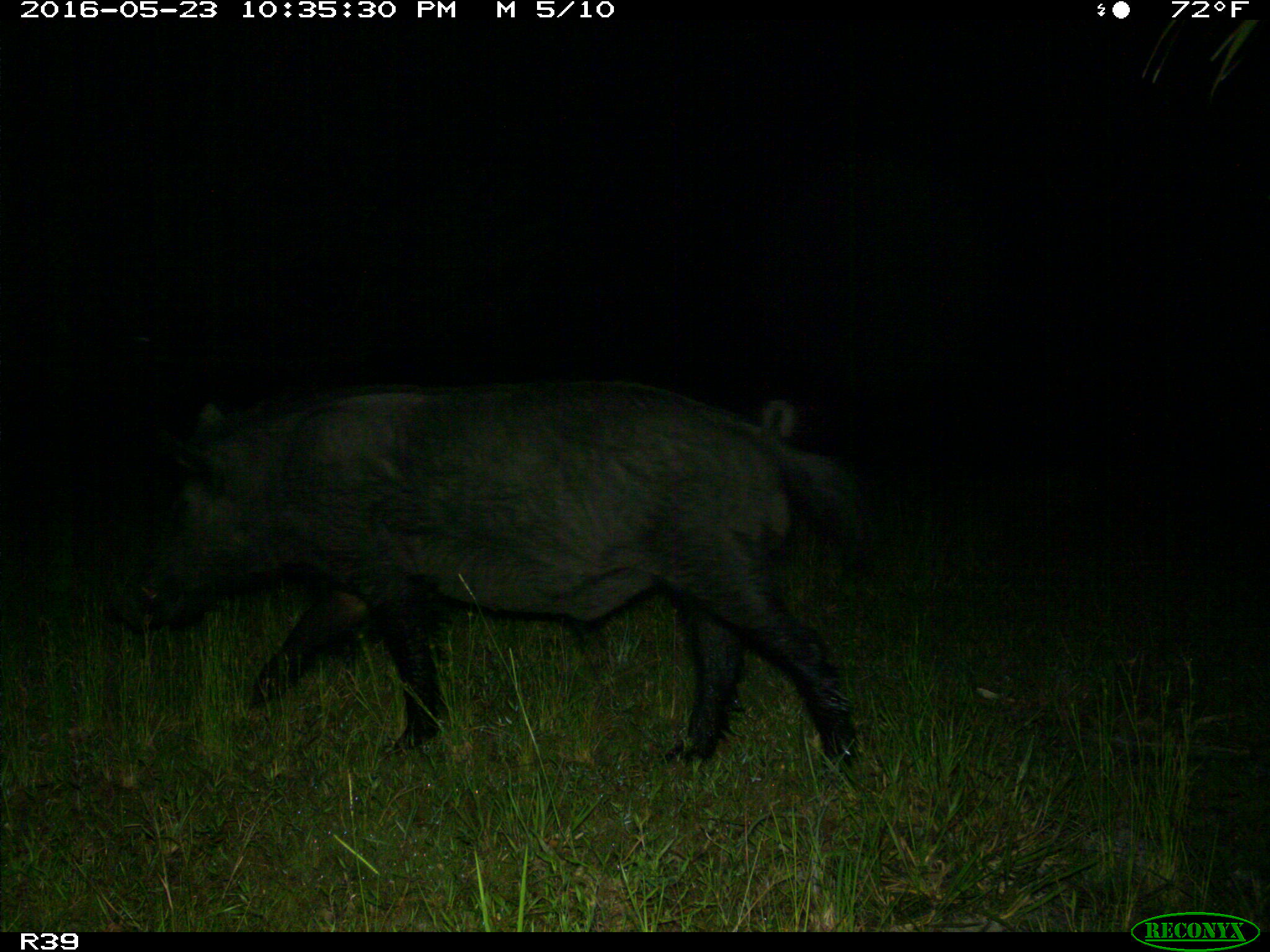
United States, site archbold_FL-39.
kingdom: Animalia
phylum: Chordata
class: Mammalia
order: Artiodactyla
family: Suidae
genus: Sus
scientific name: Sus scrofa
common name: wild boar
Sus scrofa (wild boar).